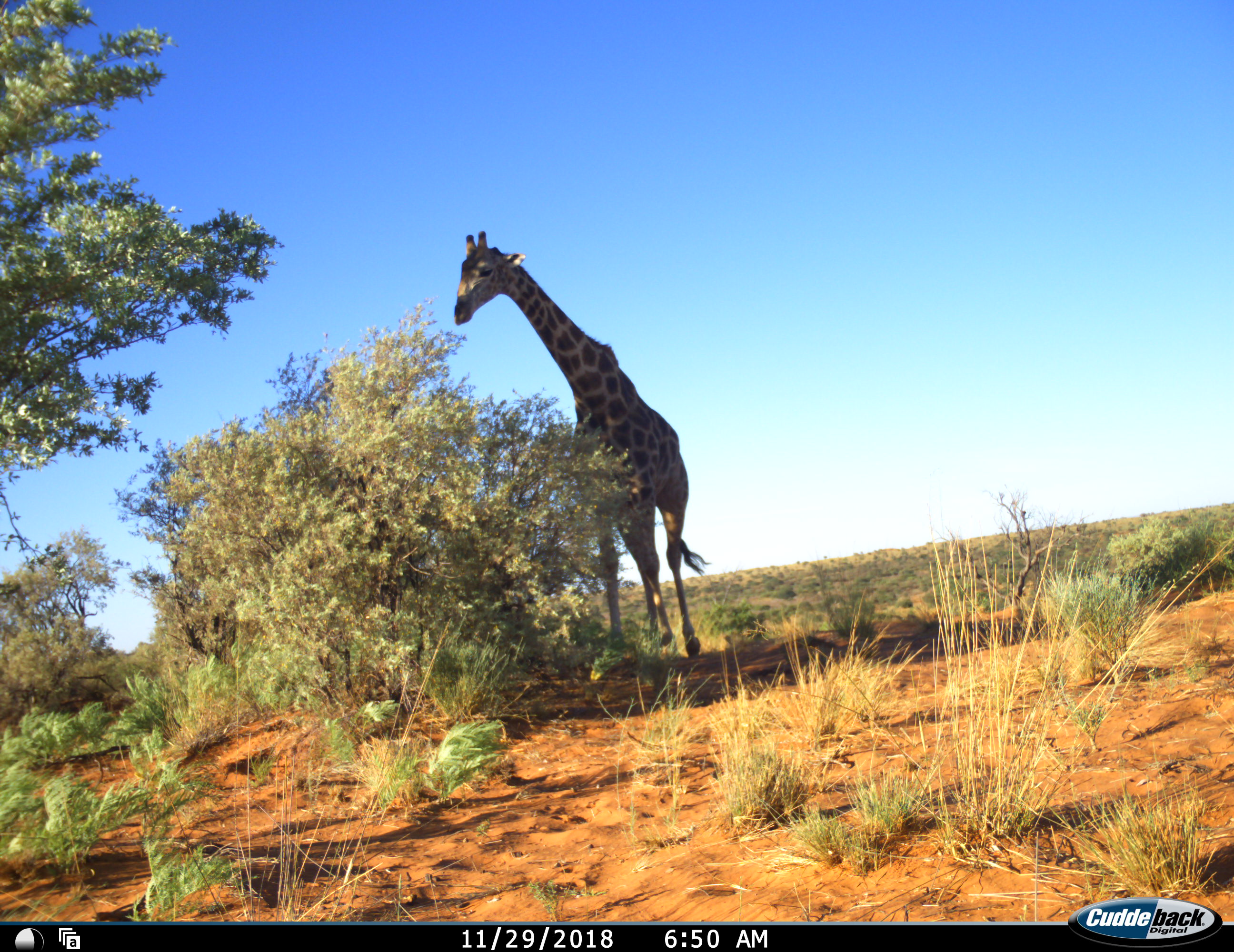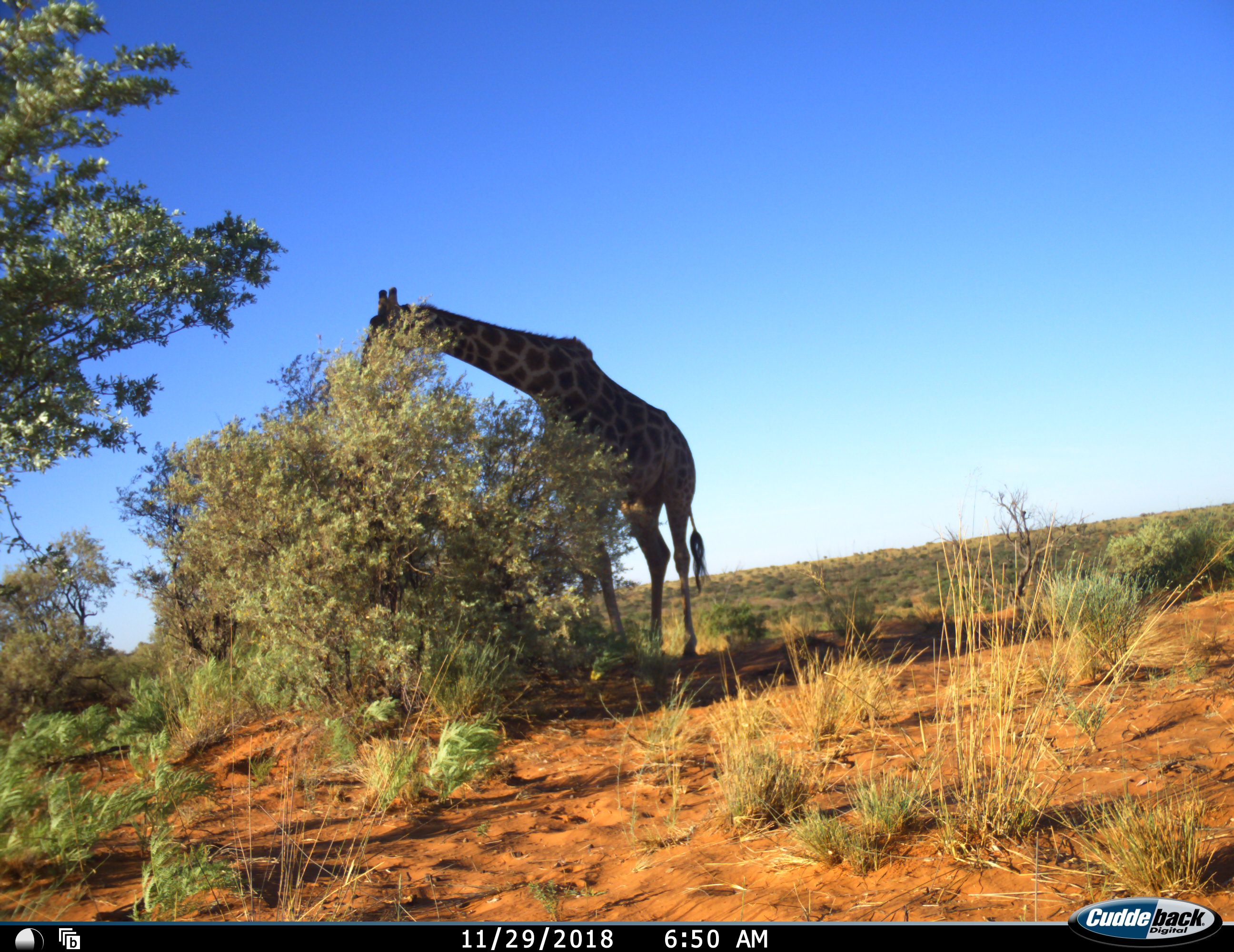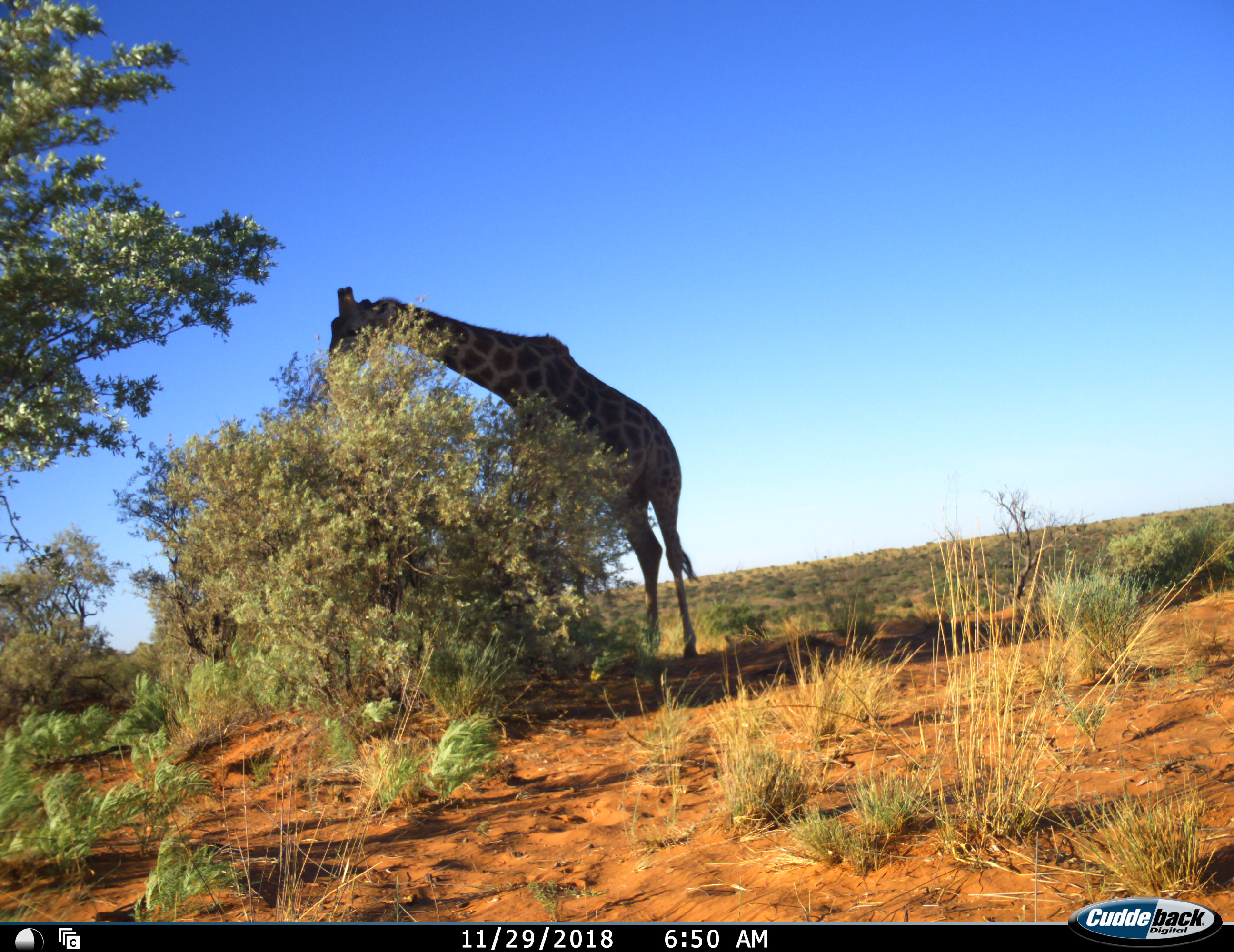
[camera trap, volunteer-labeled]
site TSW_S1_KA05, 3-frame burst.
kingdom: Animalia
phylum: Chordata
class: Mammalia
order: Artiodactyla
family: Giraffidae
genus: Giraffa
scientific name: Giraffa camelopardalis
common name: giraffe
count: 1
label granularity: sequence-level